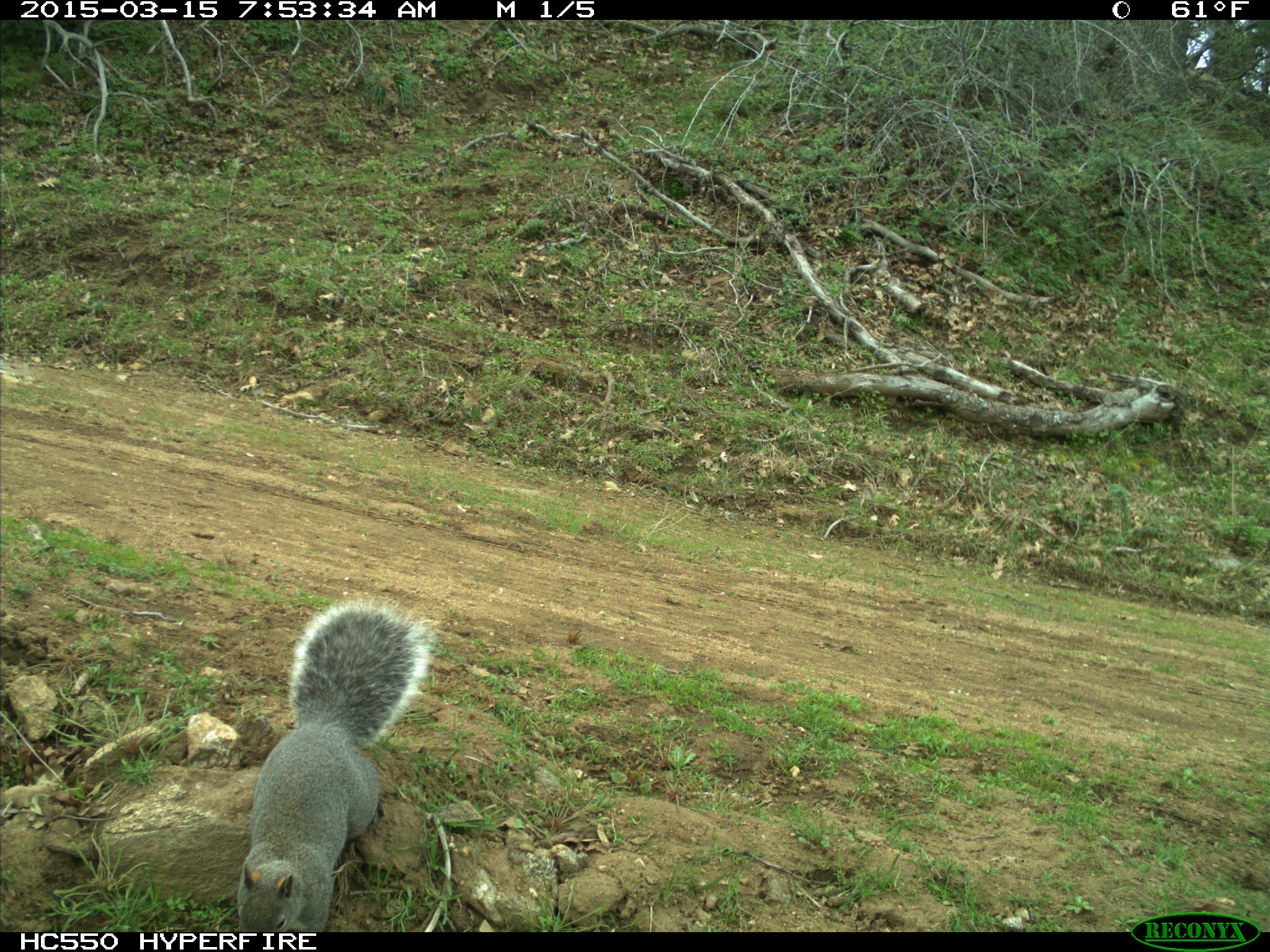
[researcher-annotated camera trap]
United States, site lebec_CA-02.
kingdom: Animalia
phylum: Chordata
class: Mammalia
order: Rodentia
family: Sciuridae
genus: Sciurus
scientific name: Sciurus carolinensis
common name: eastern gray squirrel